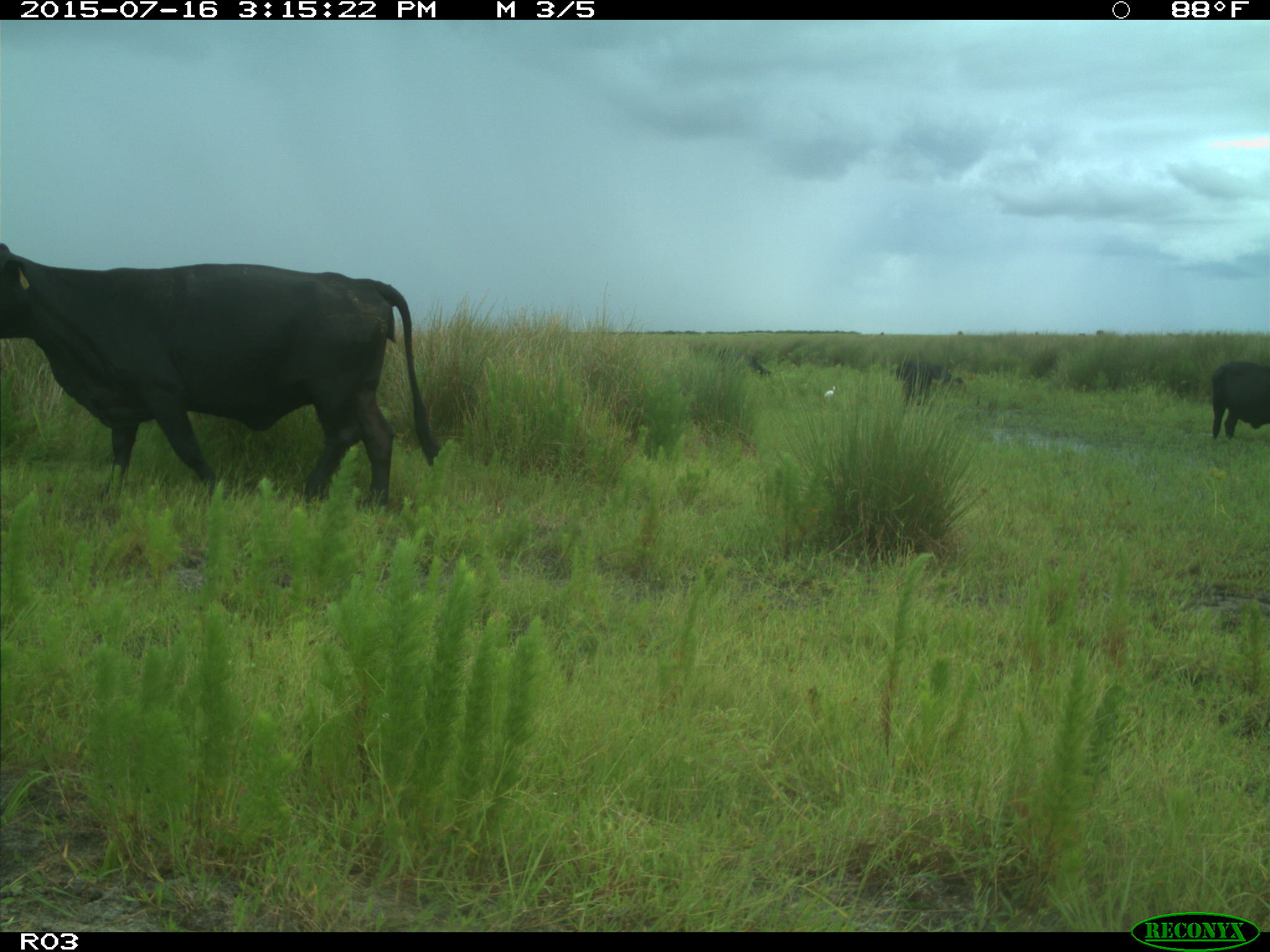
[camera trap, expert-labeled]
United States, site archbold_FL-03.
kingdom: Animalia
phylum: Chordata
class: Mammalia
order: Artiodactyla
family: Bovidae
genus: Bos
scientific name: Bos taurus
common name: domestic cow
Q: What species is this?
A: Bos taurus (domestic cow).